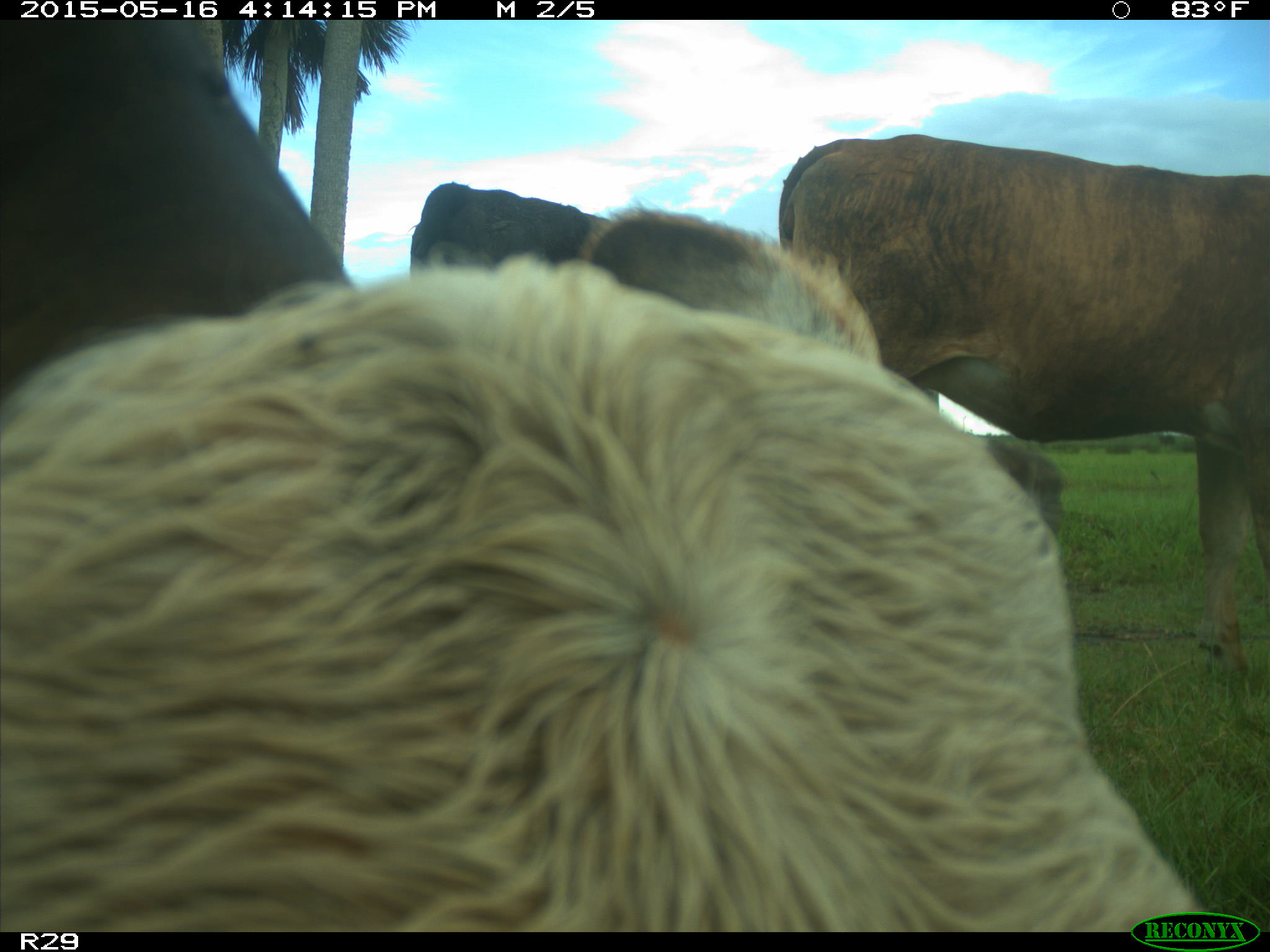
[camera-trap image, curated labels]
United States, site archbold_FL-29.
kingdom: Animalia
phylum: Chordata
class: Mammalia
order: Artiodactyla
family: Bovidae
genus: Bos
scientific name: Bos taurus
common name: domestic cow